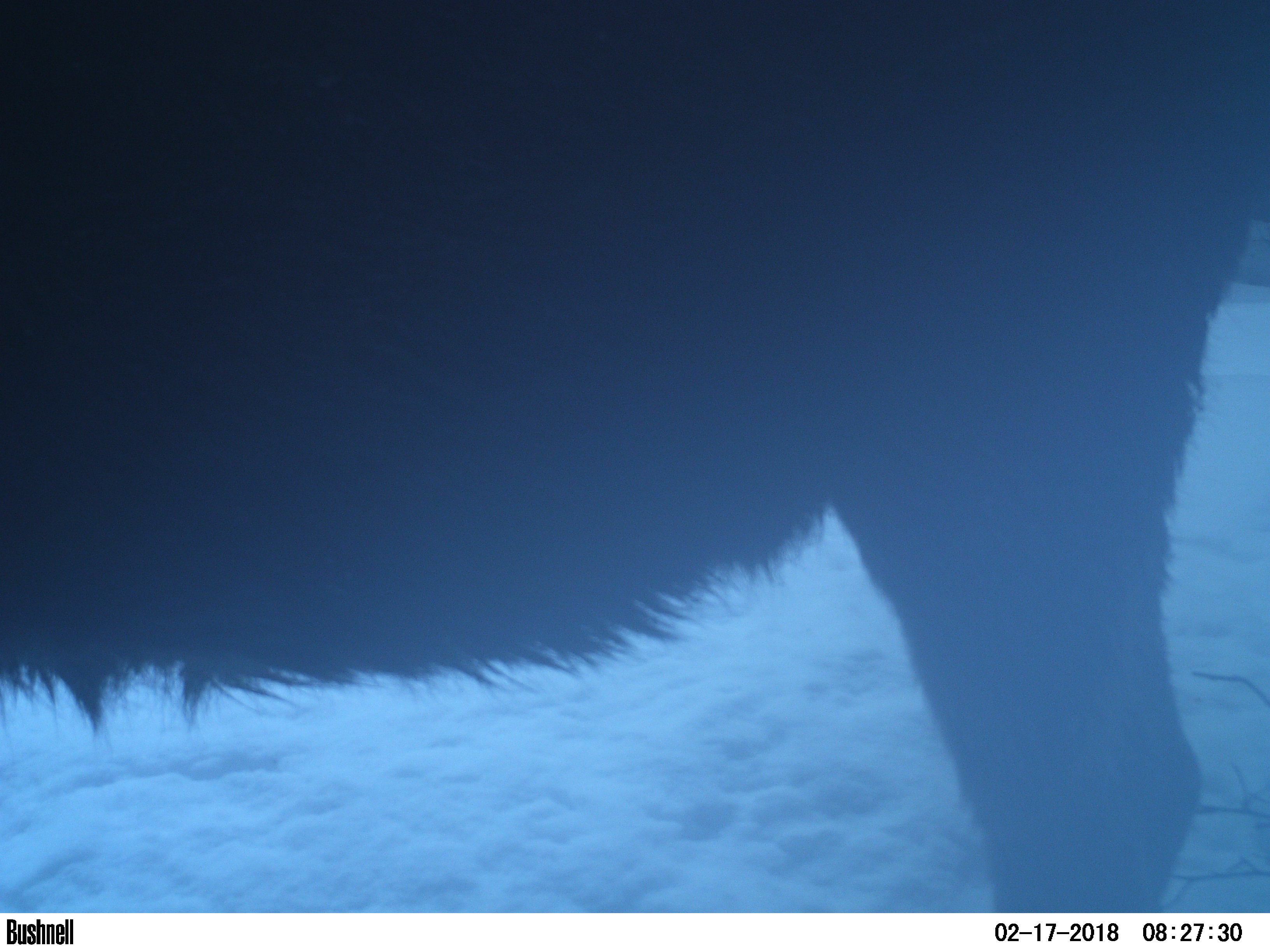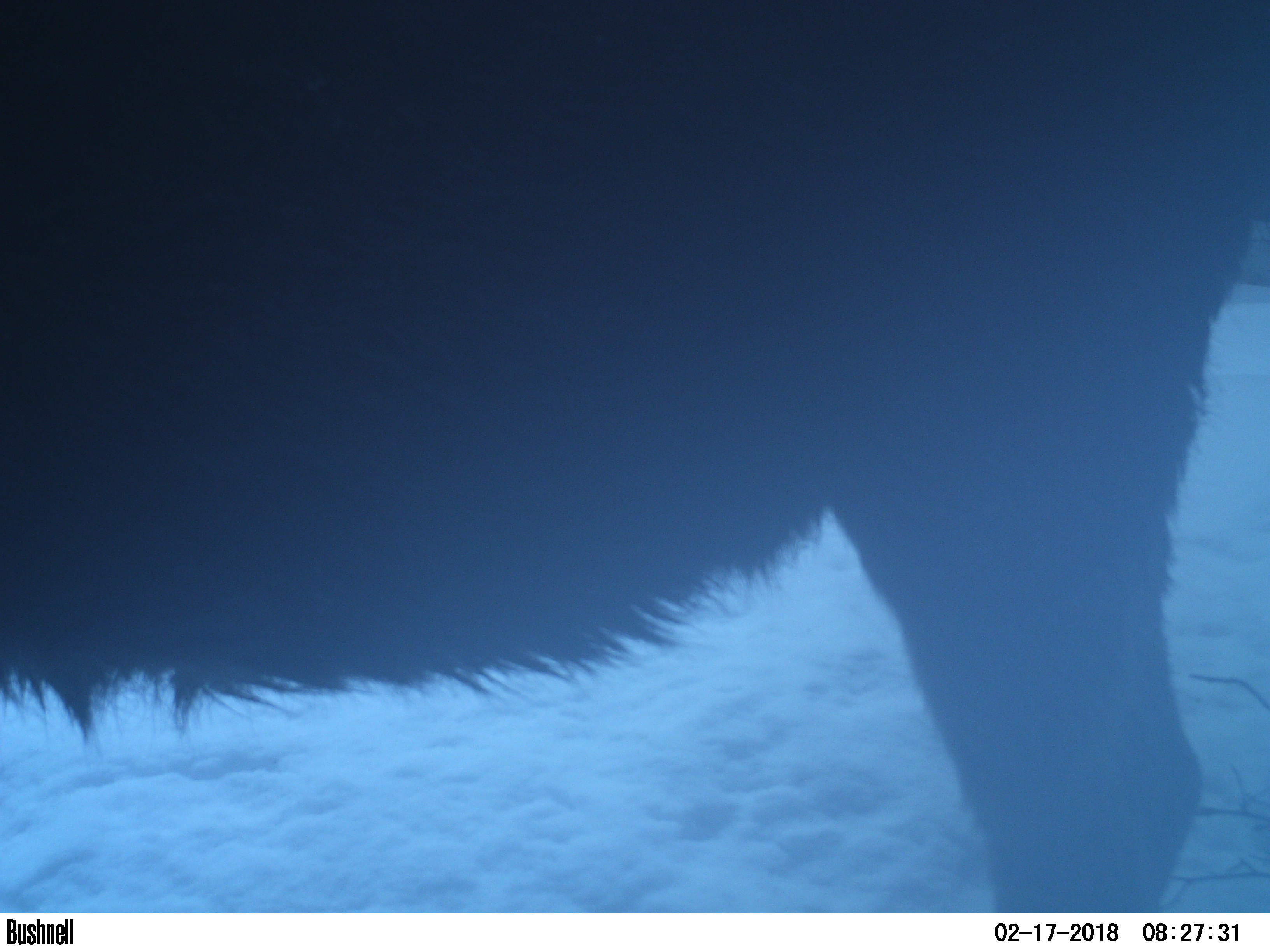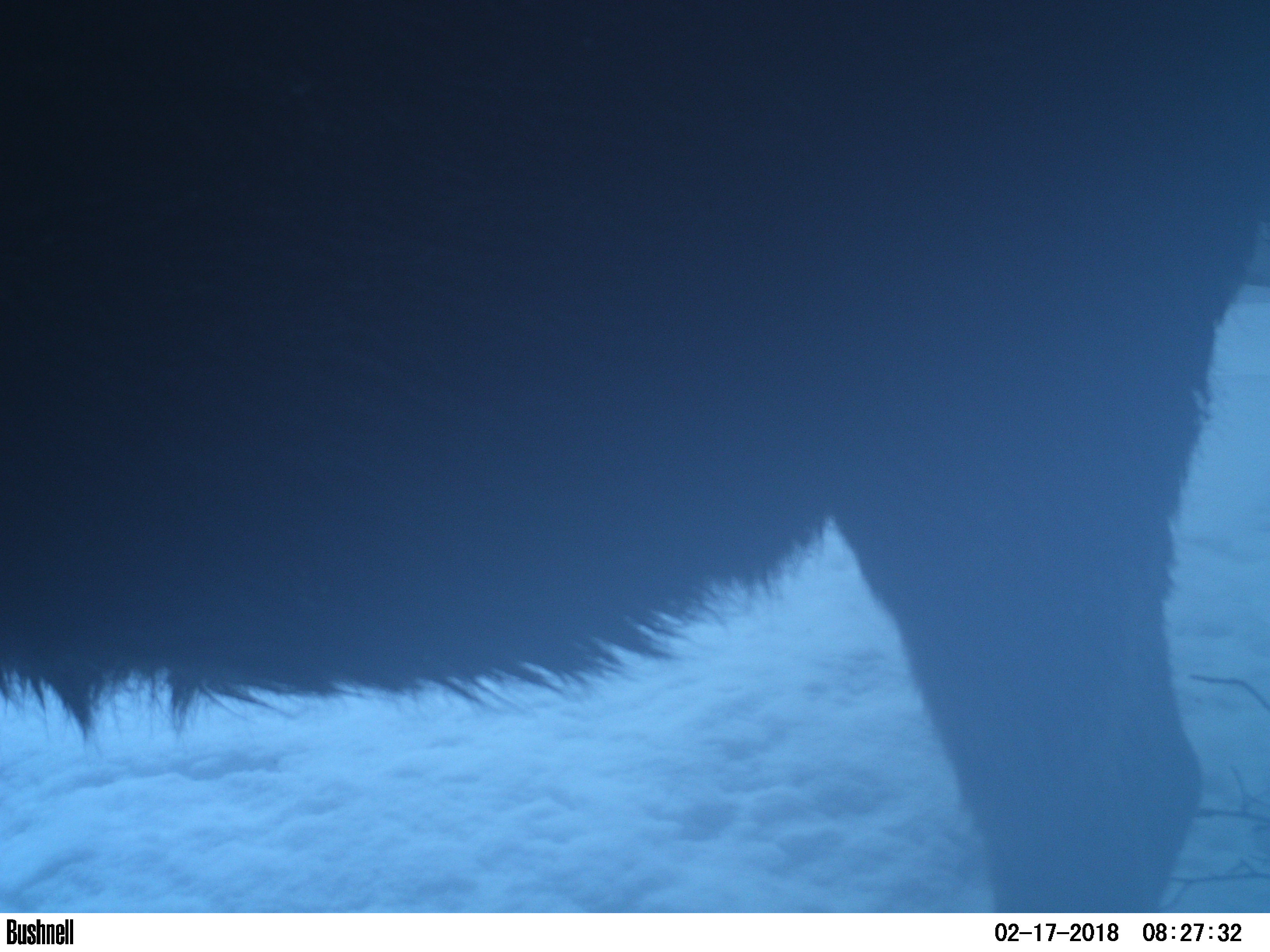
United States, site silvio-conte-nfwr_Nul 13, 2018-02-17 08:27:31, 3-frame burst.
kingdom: Animalia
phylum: Chordata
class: Mammalia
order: Artiodactyla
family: Cervidae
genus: Alces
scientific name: Alces alces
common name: moose